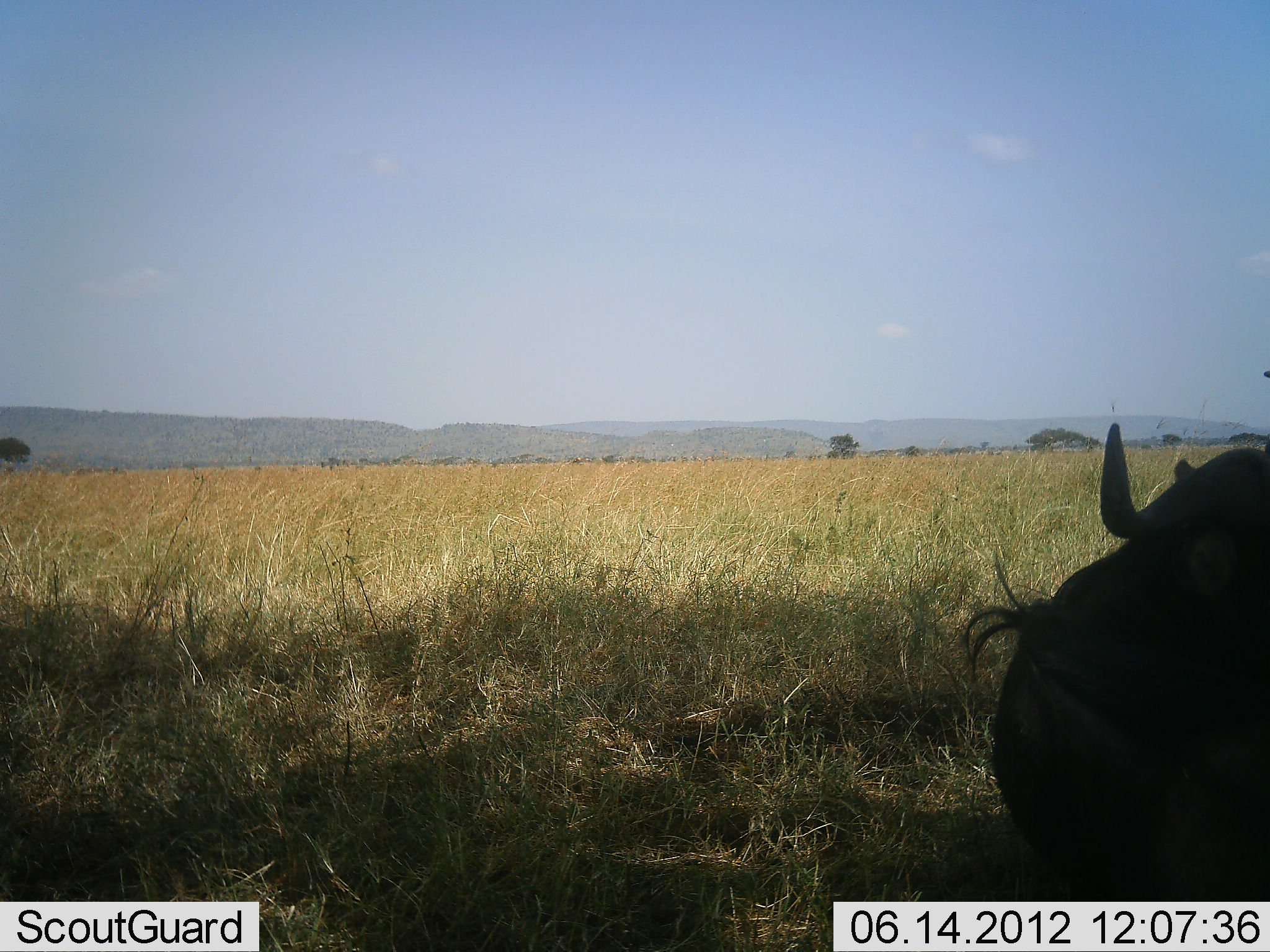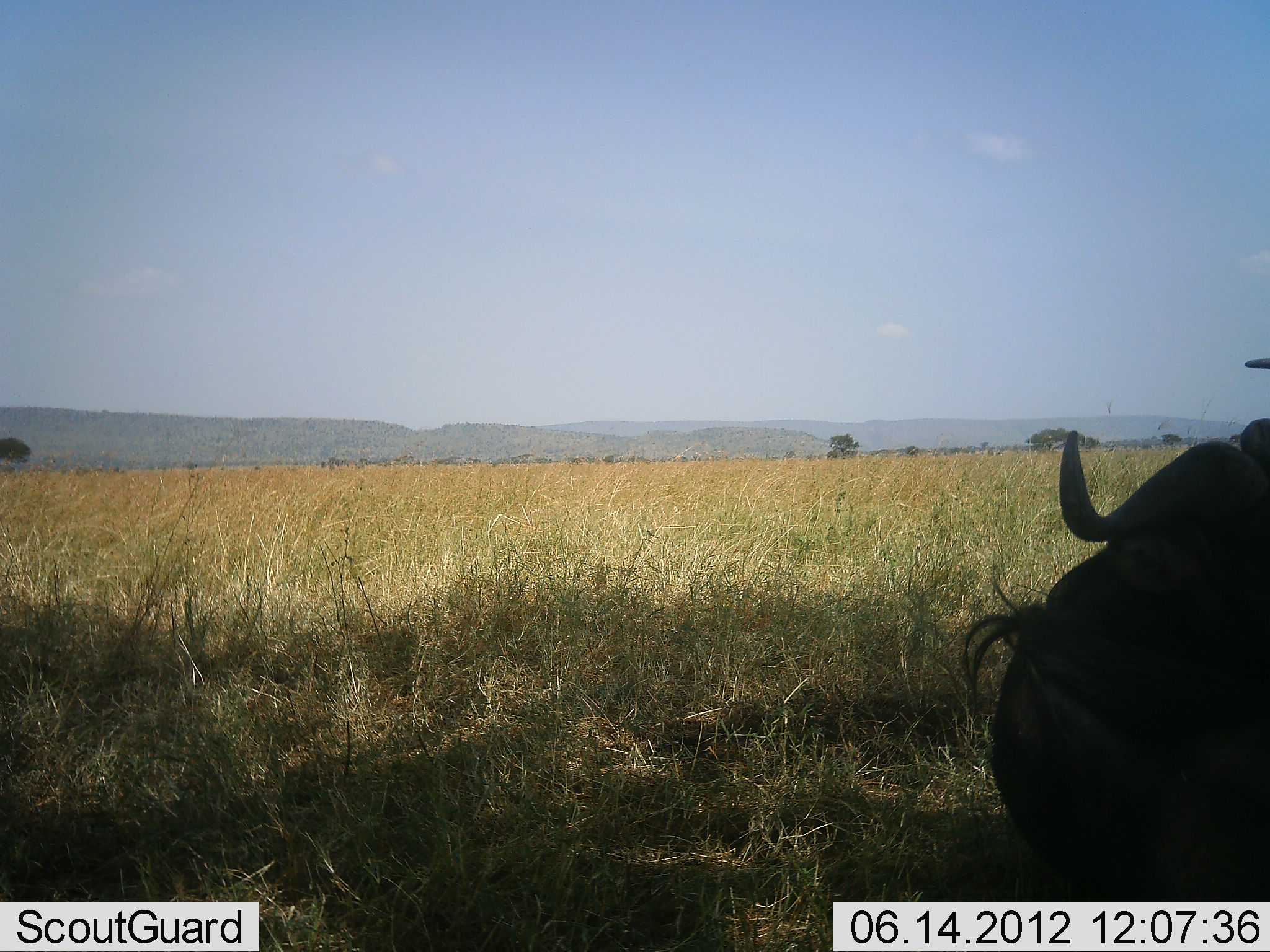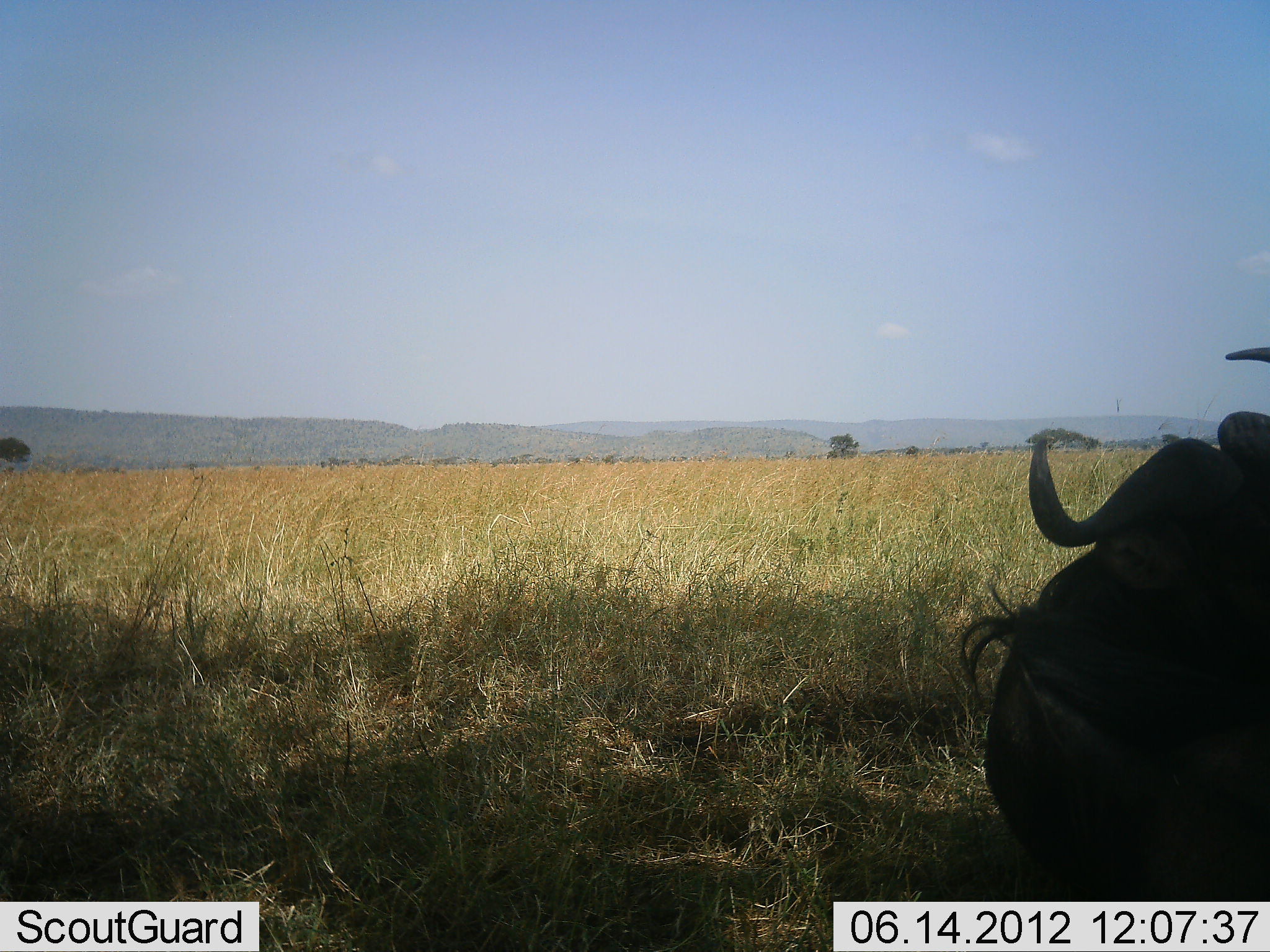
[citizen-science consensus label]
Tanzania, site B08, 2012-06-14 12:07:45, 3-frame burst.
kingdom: Animalia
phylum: Chordata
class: Mammalia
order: Artiodactyla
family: Bovidae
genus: Connochaetes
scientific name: Connochaetes taurinus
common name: blue wildebeest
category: wildebeest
Wildebeest (blue wildebeest) (Connochaetes taurinus), count 1. Behavior (volunteer vote fractions): standing 20%, resting 80%, moving 0%, interacting 0%. Young present (vote fraction): 0%. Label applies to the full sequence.